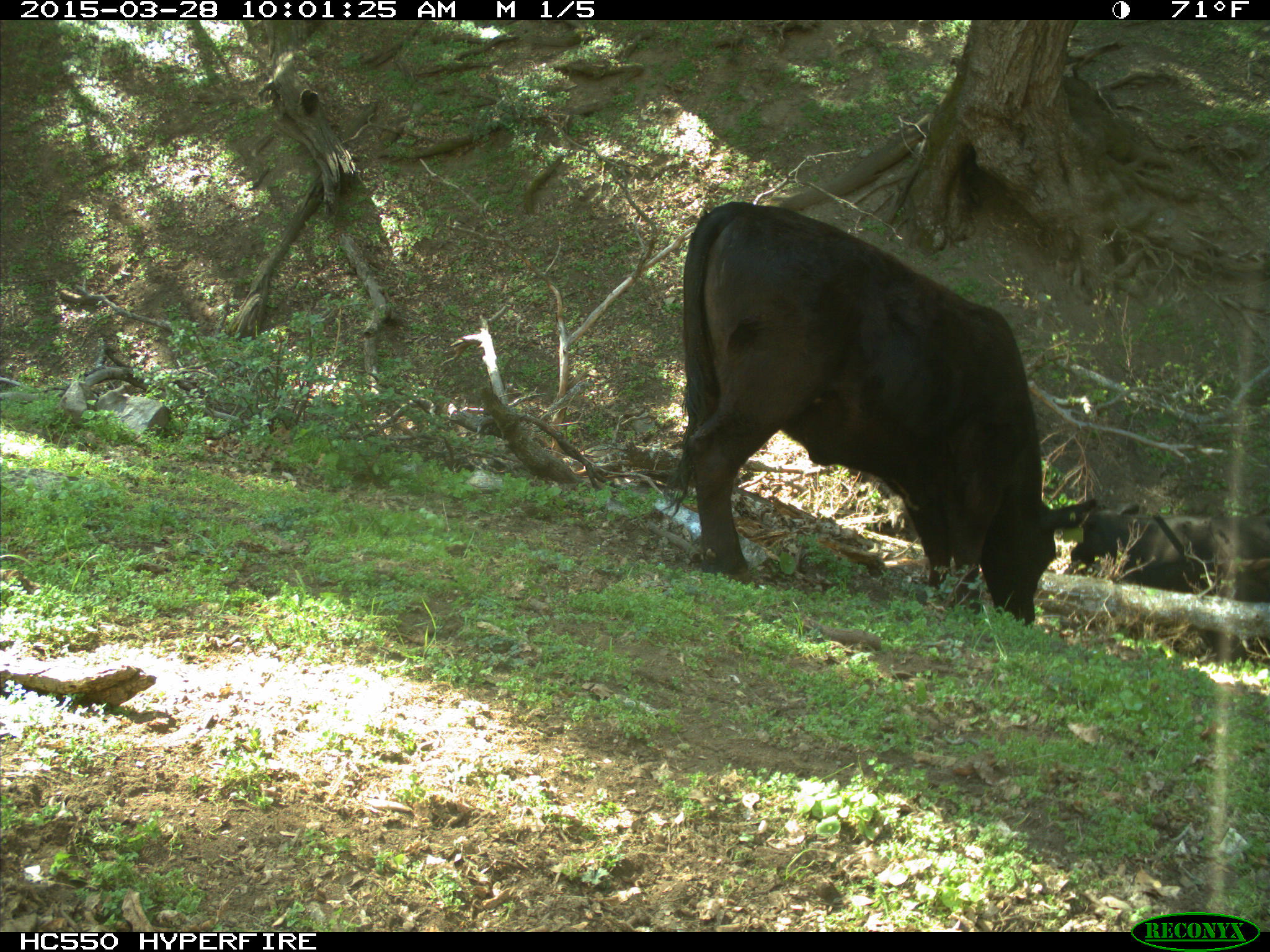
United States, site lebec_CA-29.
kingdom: Animalia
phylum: Chordata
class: Mammalia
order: Artiodactyla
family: Bovidae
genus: Bos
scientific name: Bos taurus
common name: domestic cow